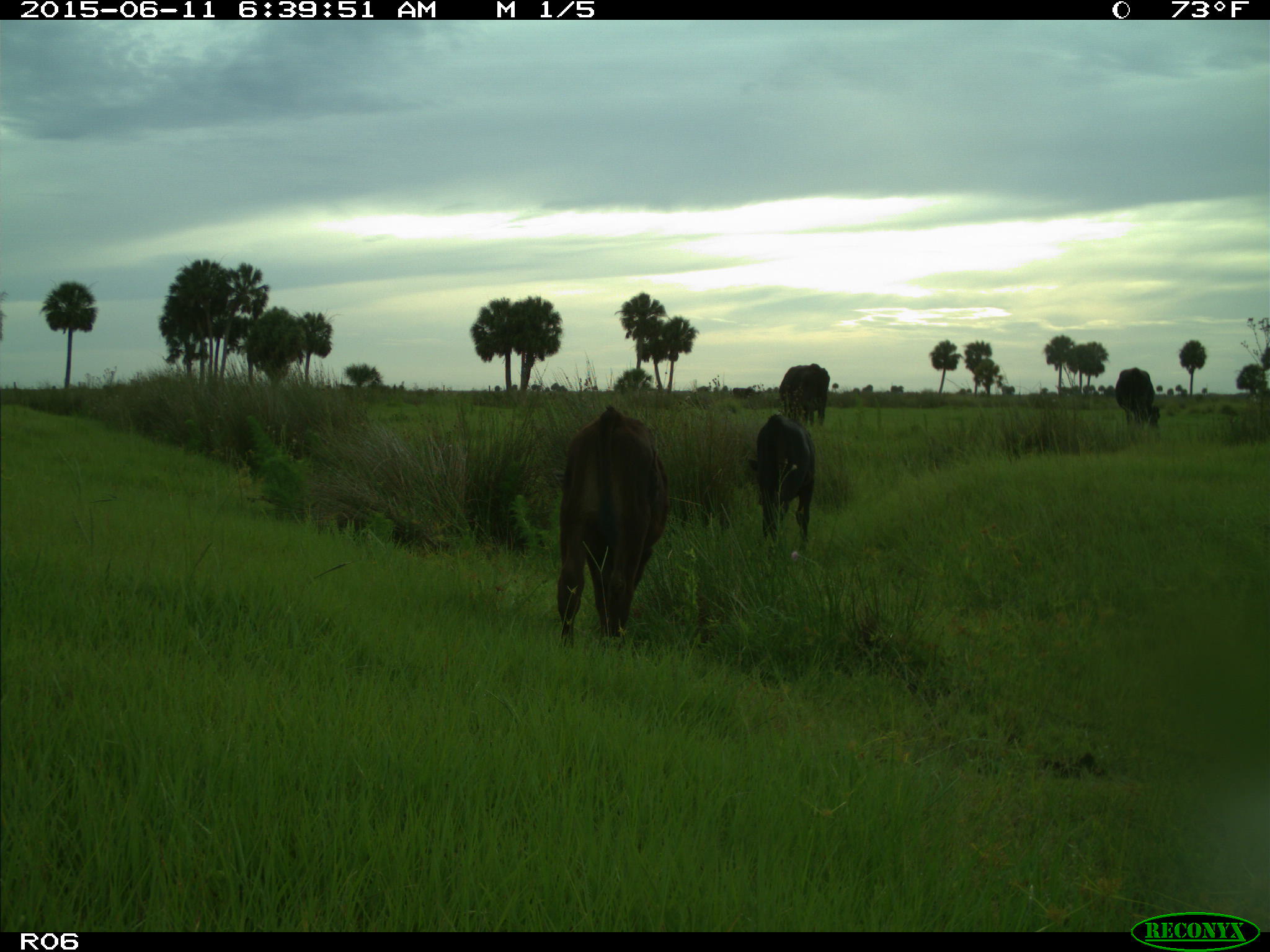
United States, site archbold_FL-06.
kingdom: Animalia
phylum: Chordata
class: Mammalia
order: Artiodactyla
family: Bovidae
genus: Bos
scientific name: Bos taurus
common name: domestic cow